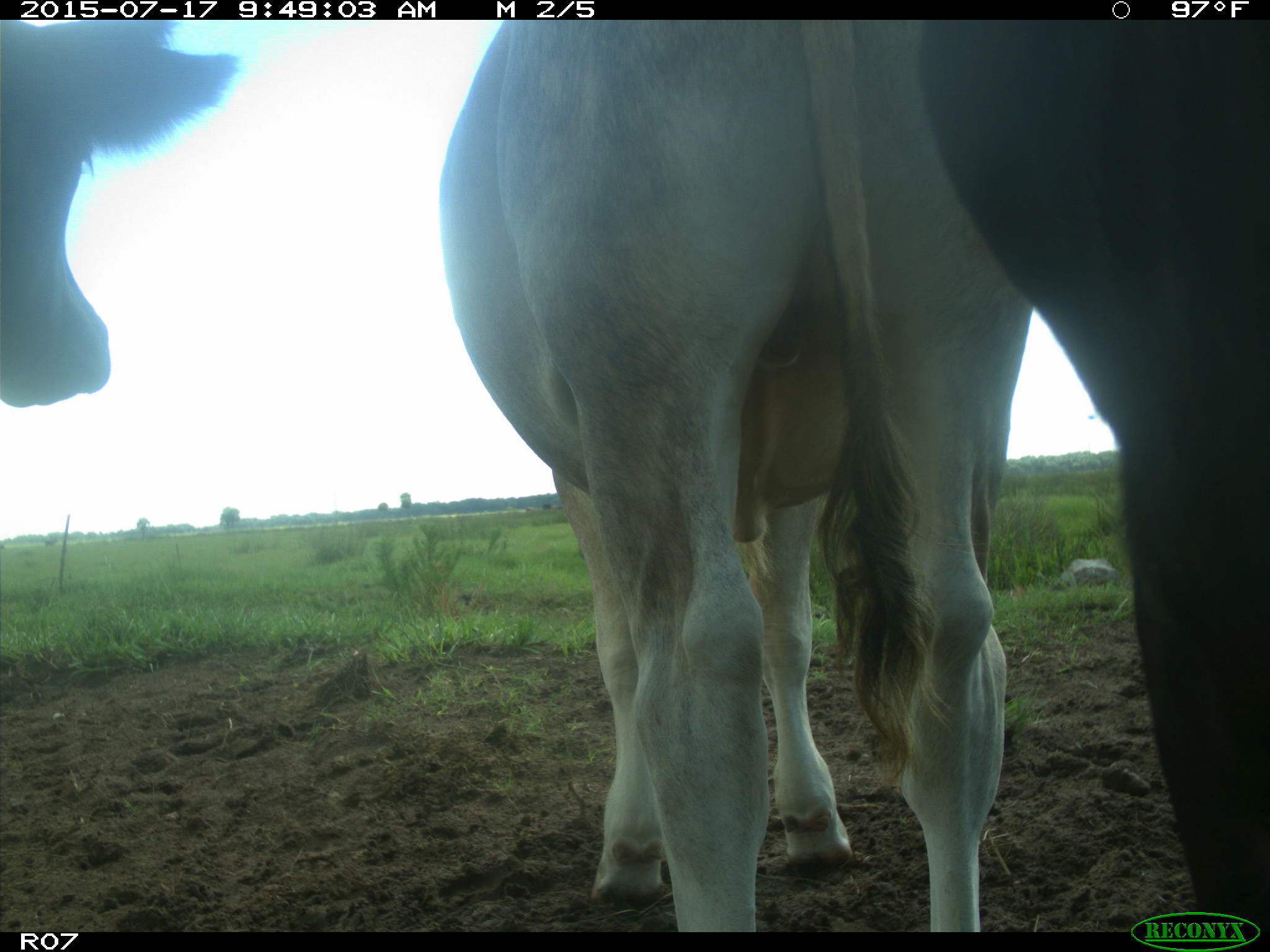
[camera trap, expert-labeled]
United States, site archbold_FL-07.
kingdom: Animalia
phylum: Chordata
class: Mammalia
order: Artiodactyla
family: Bovidae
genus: Bos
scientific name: Bos taurus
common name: domestic cow